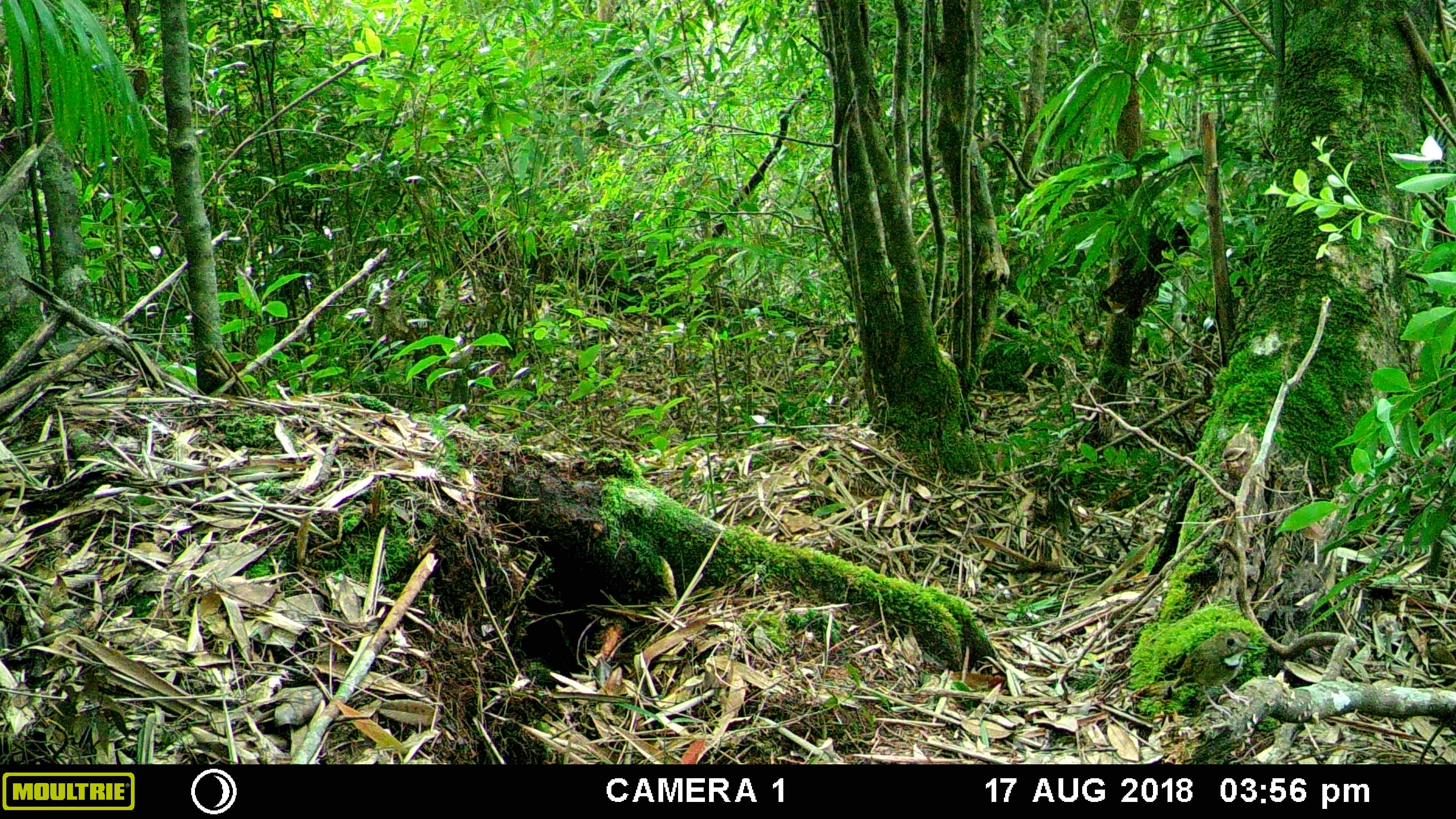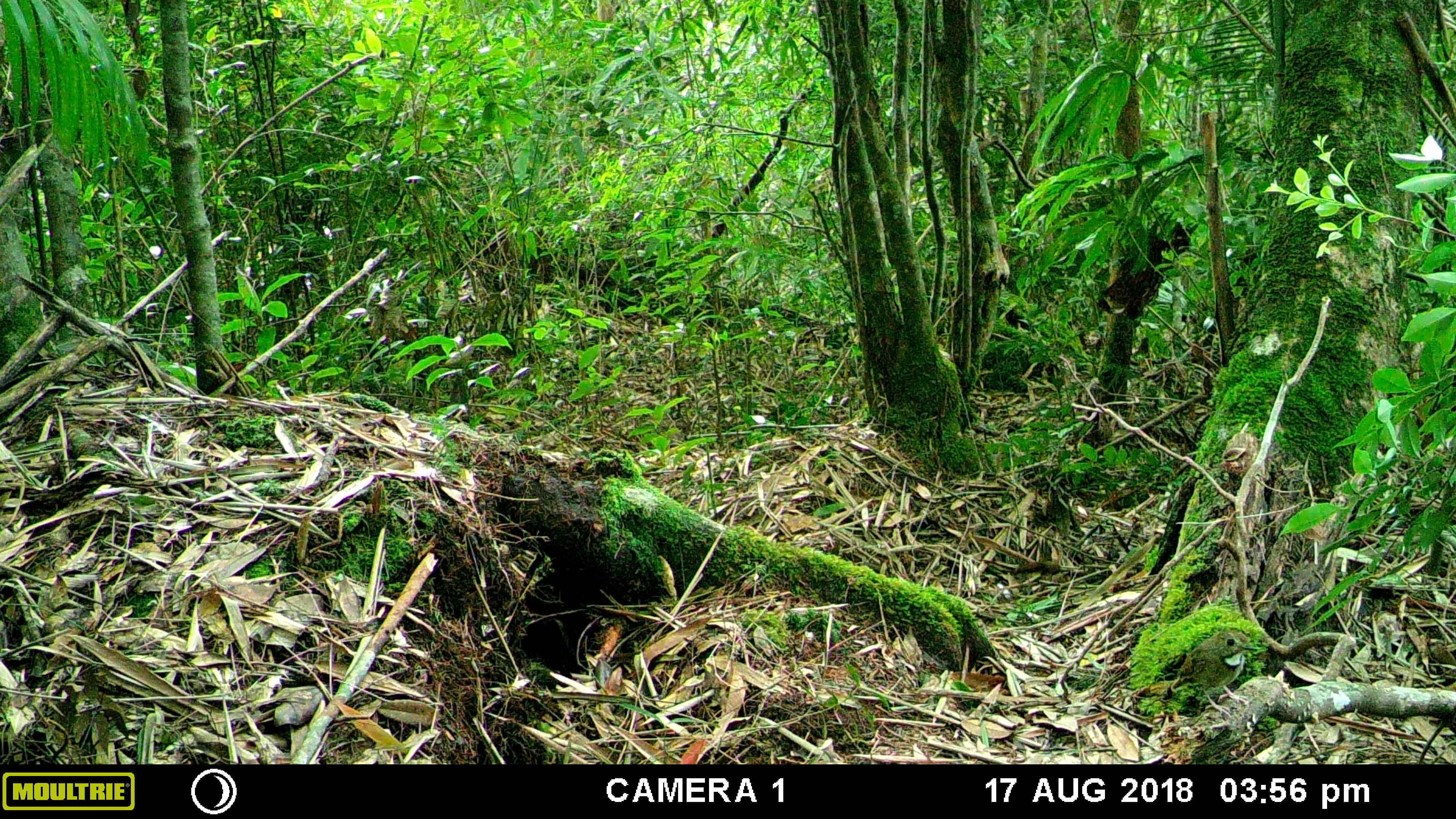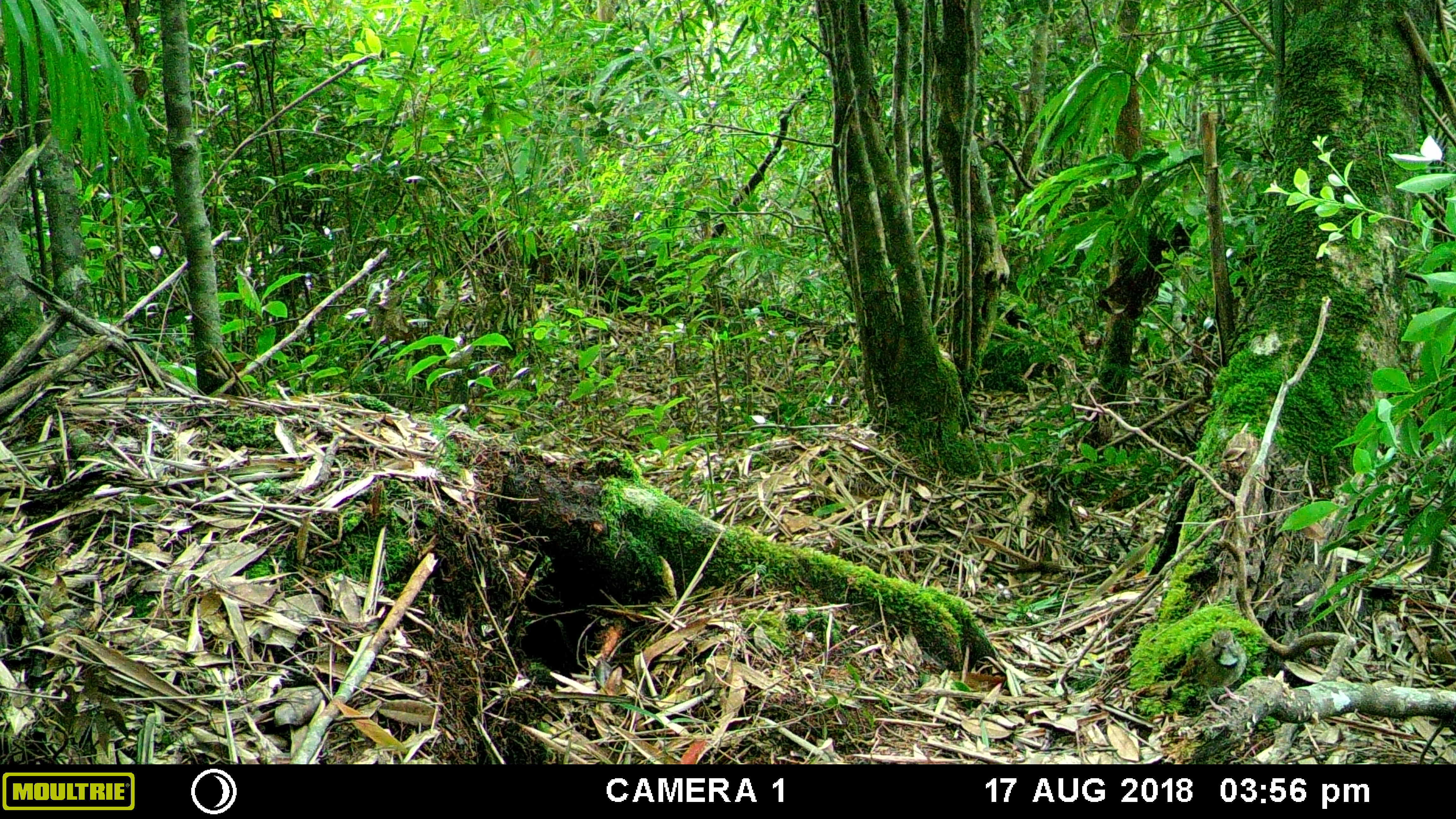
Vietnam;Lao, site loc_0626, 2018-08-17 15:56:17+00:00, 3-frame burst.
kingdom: Animalia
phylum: Chordata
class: Aves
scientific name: Aves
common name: bird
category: unidentified bird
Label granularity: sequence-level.